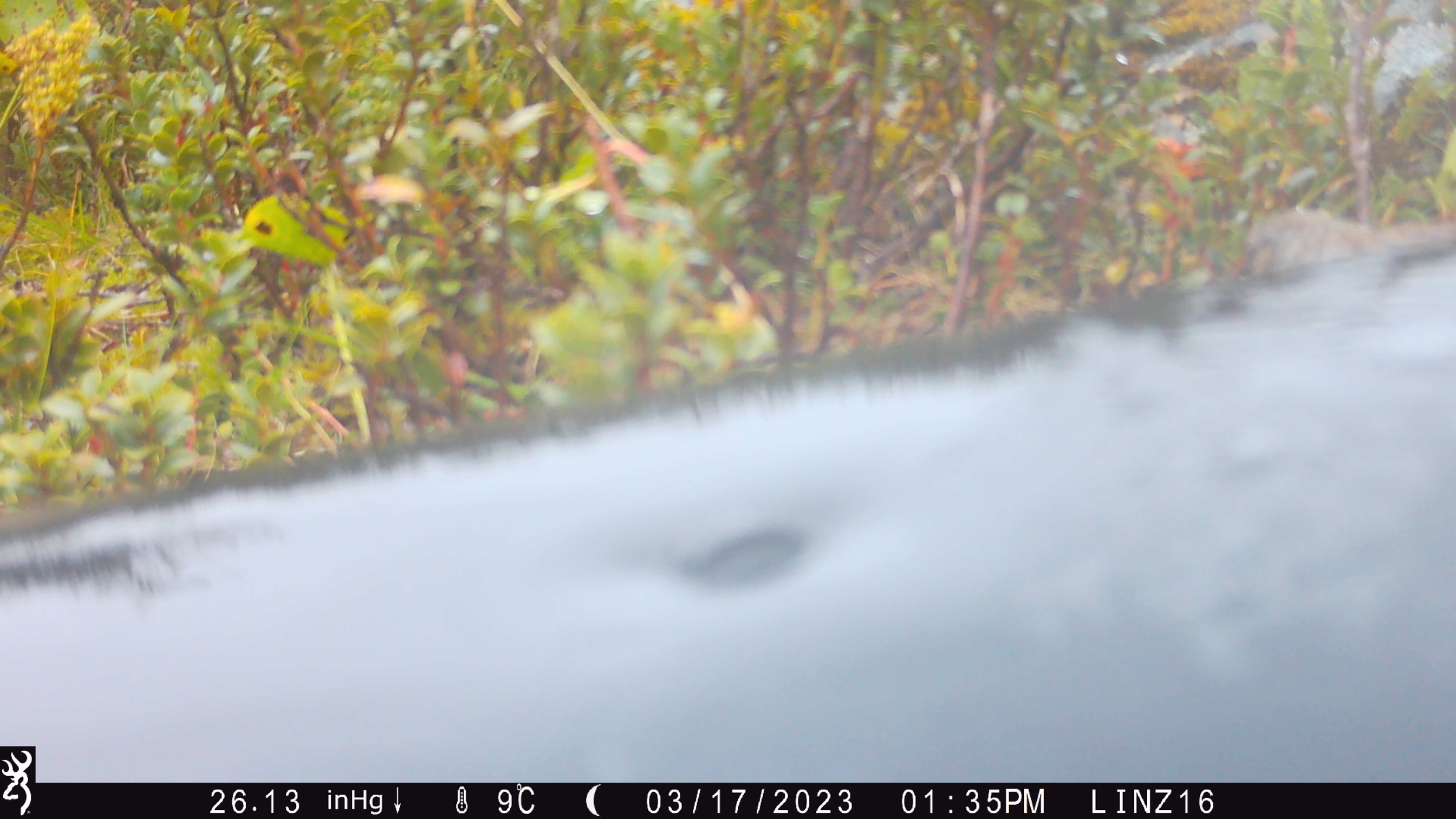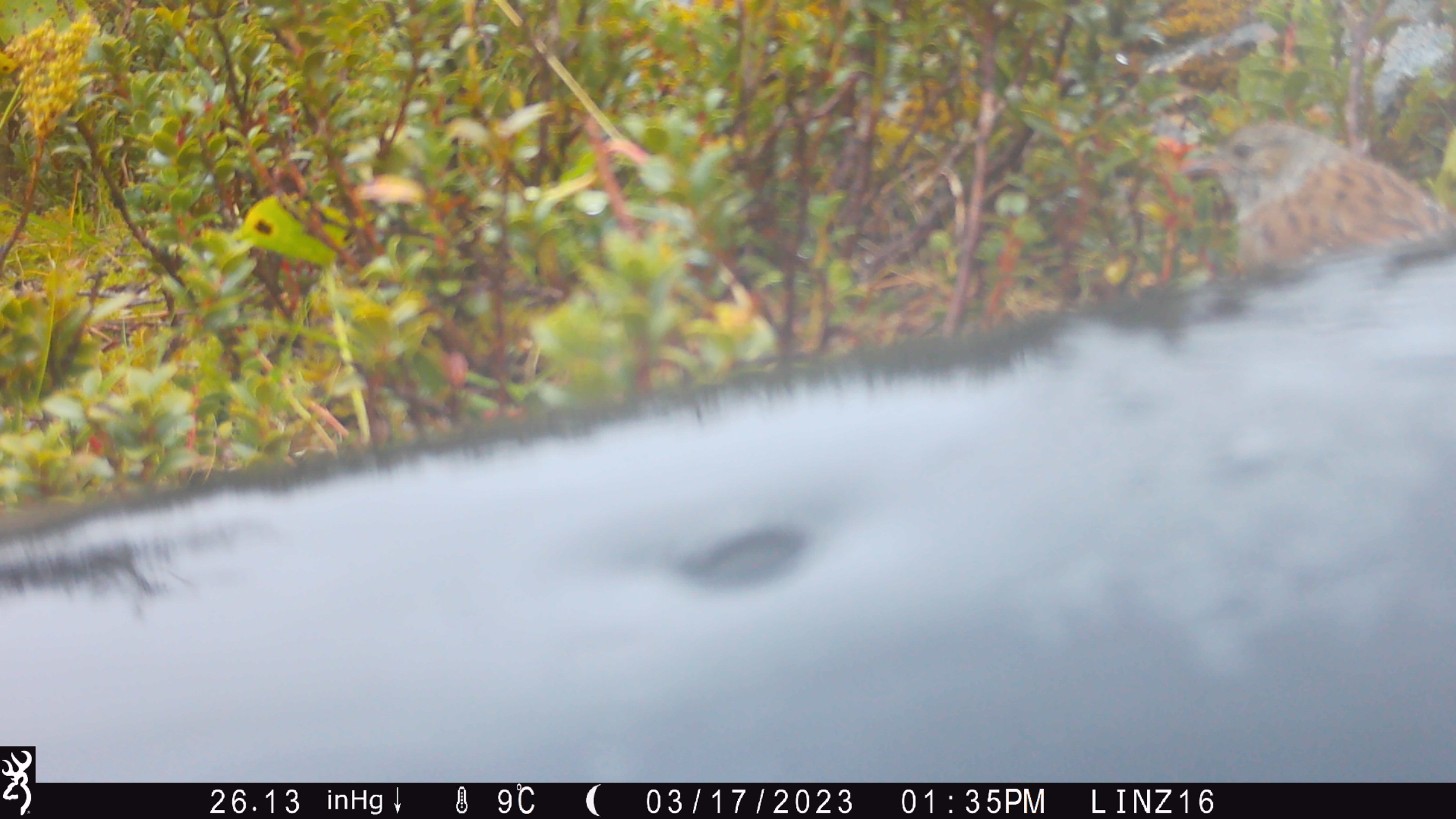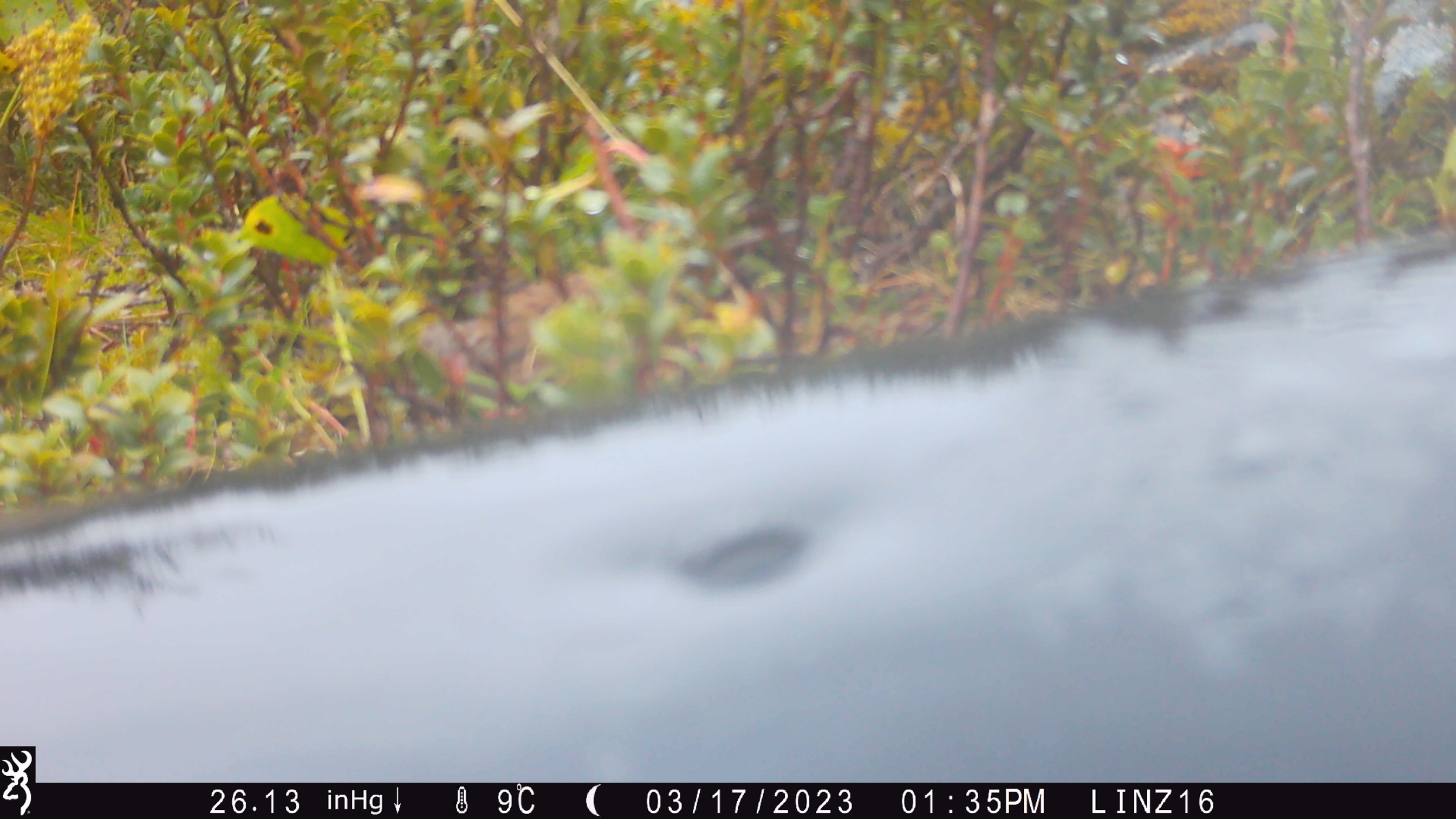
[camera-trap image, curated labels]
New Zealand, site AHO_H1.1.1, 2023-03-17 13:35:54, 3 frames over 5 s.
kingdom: Animalia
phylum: Chordata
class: Aves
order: Passeriformes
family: Prunellidae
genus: Prunella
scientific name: Prunella modularis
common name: dunnock